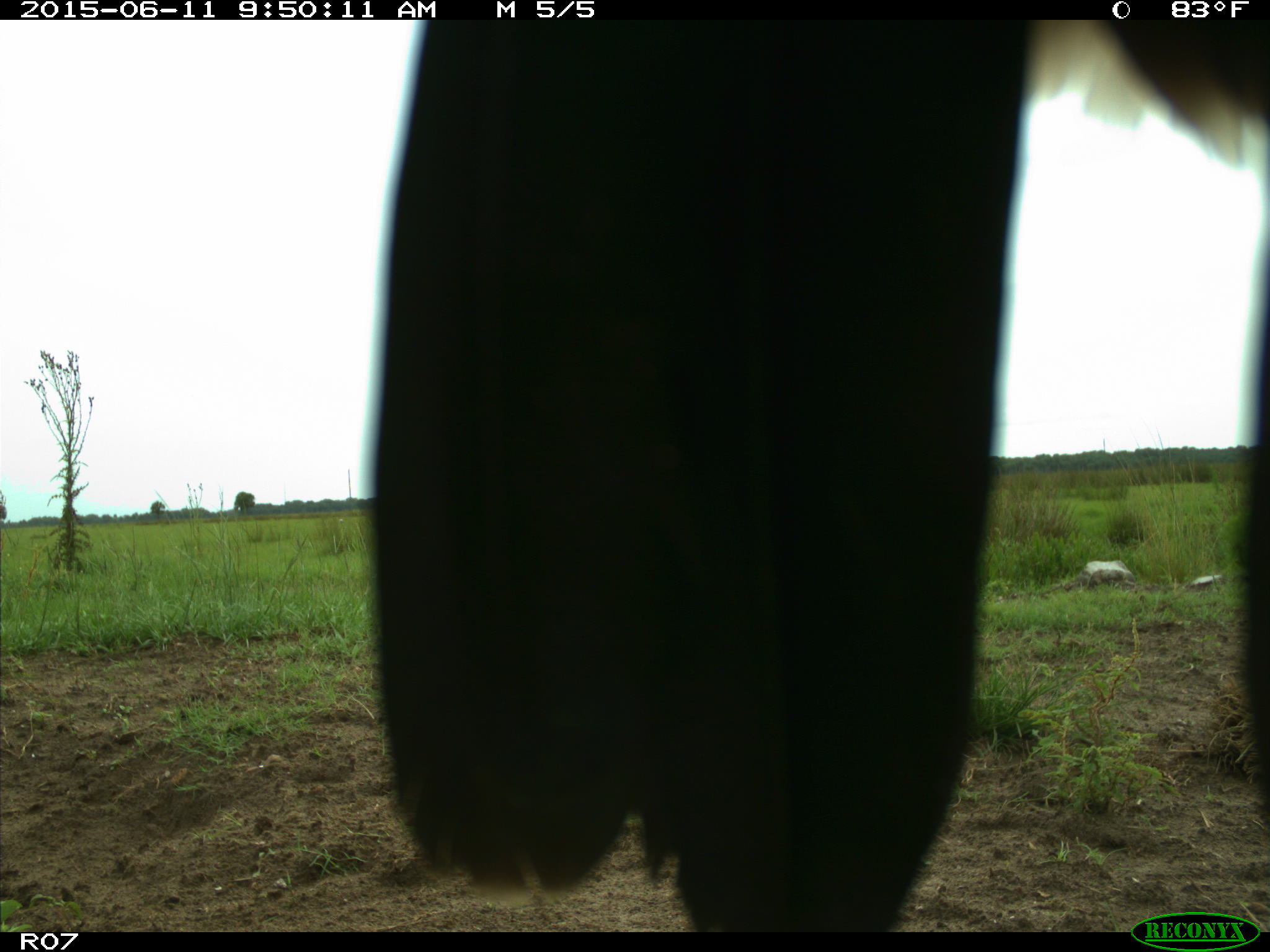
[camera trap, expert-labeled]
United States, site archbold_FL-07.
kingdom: Animalia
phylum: Chordata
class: Mammalia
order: Artiodactyla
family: Bovidae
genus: Bos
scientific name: Bos taurus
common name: domestic cow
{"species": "Bos taurus (domestic cow)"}